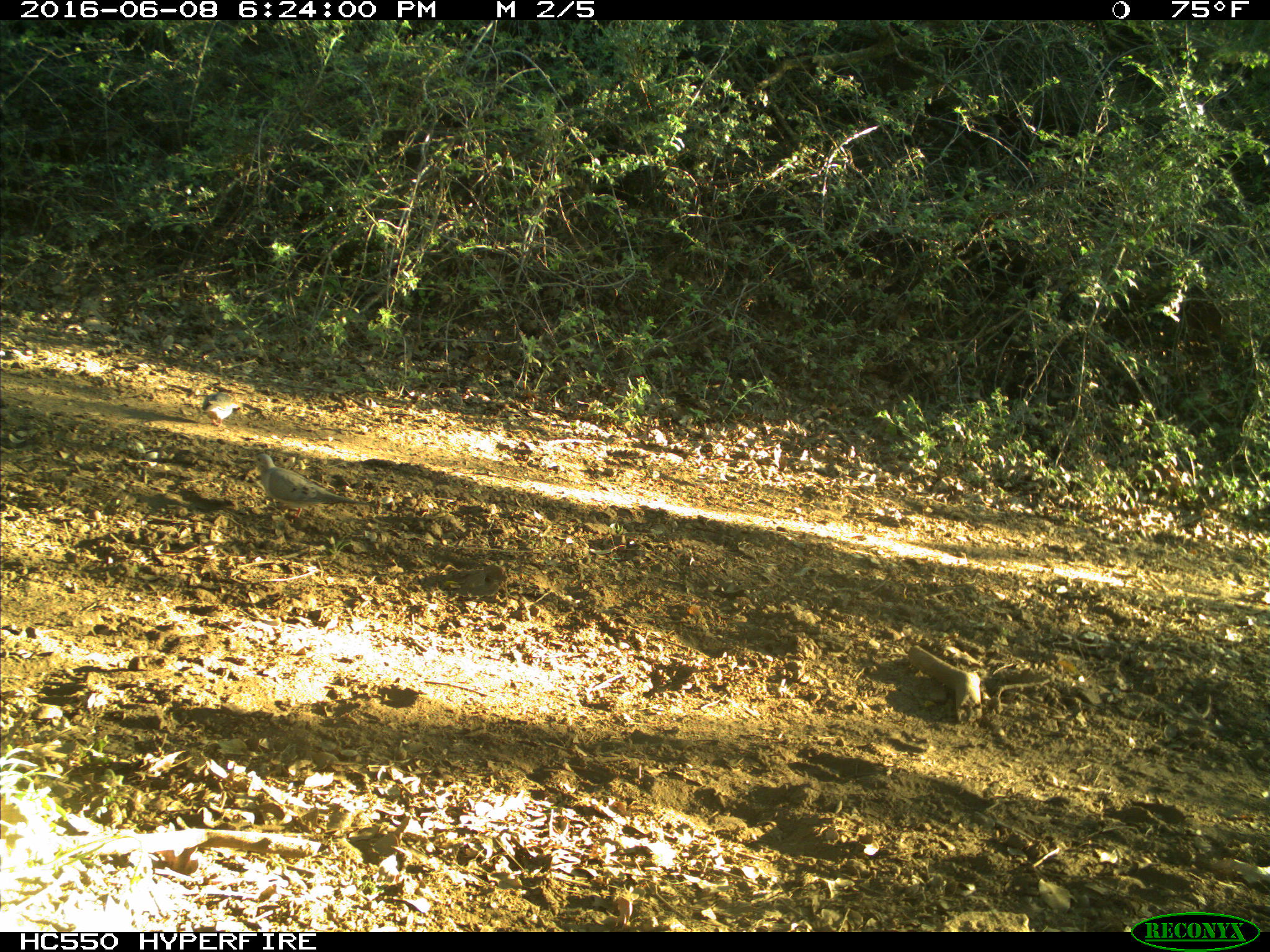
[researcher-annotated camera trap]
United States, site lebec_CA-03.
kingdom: Animalia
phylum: Chordata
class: Aves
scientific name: Aves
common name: birds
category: unidentified bird